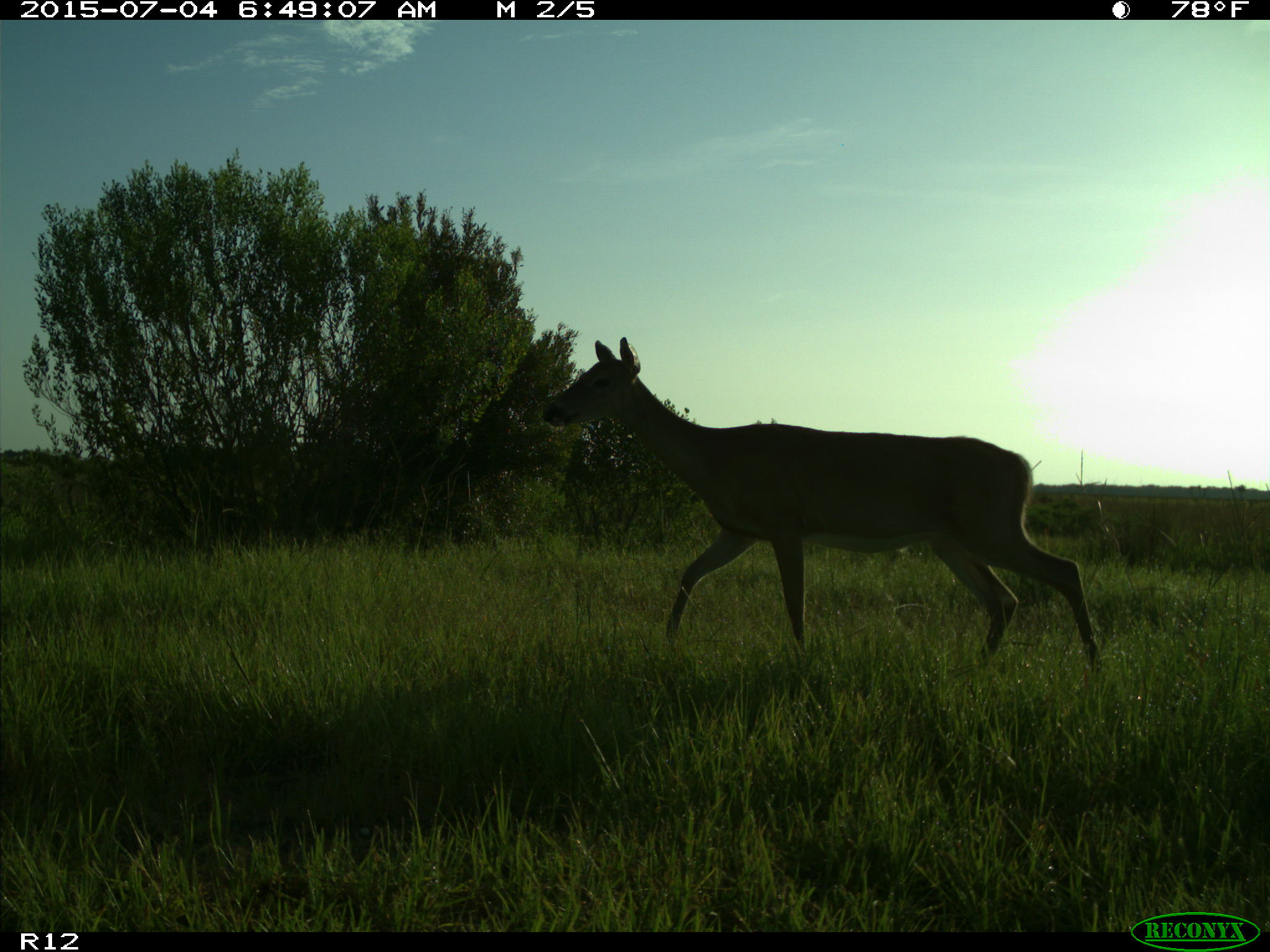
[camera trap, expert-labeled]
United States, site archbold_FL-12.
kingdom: Animalia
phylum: Chordata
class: Mammalia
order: Artiodactyla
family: Cervidae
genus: Odocoileus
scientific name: Odocoileus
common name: deer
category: unidentified deer